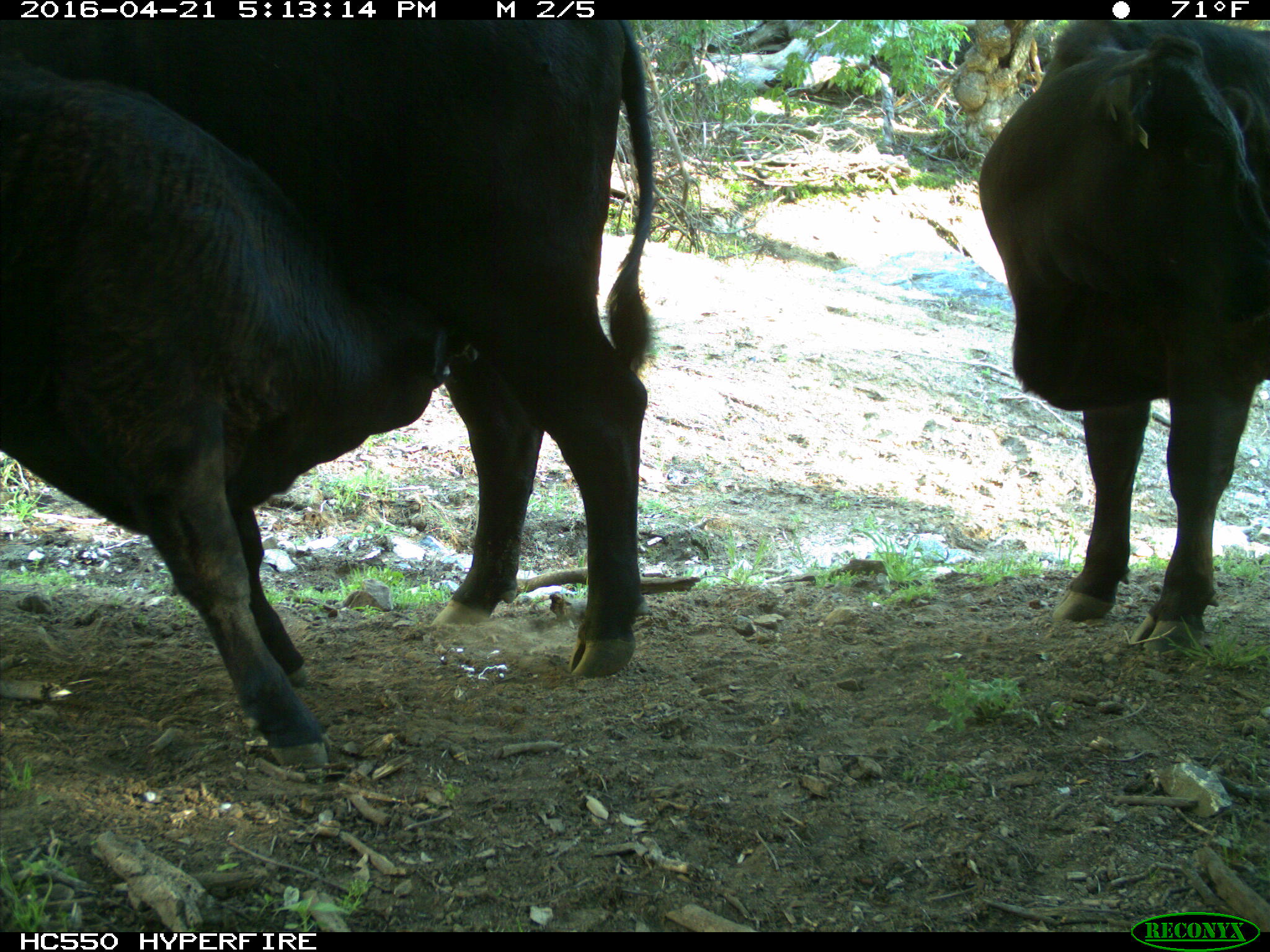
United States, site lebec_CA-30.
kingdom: Animalia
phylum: Chordata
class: Mammalia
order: Artiodactyla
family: Bovidae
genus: Bos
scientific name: Bos taurus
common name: domestic cow